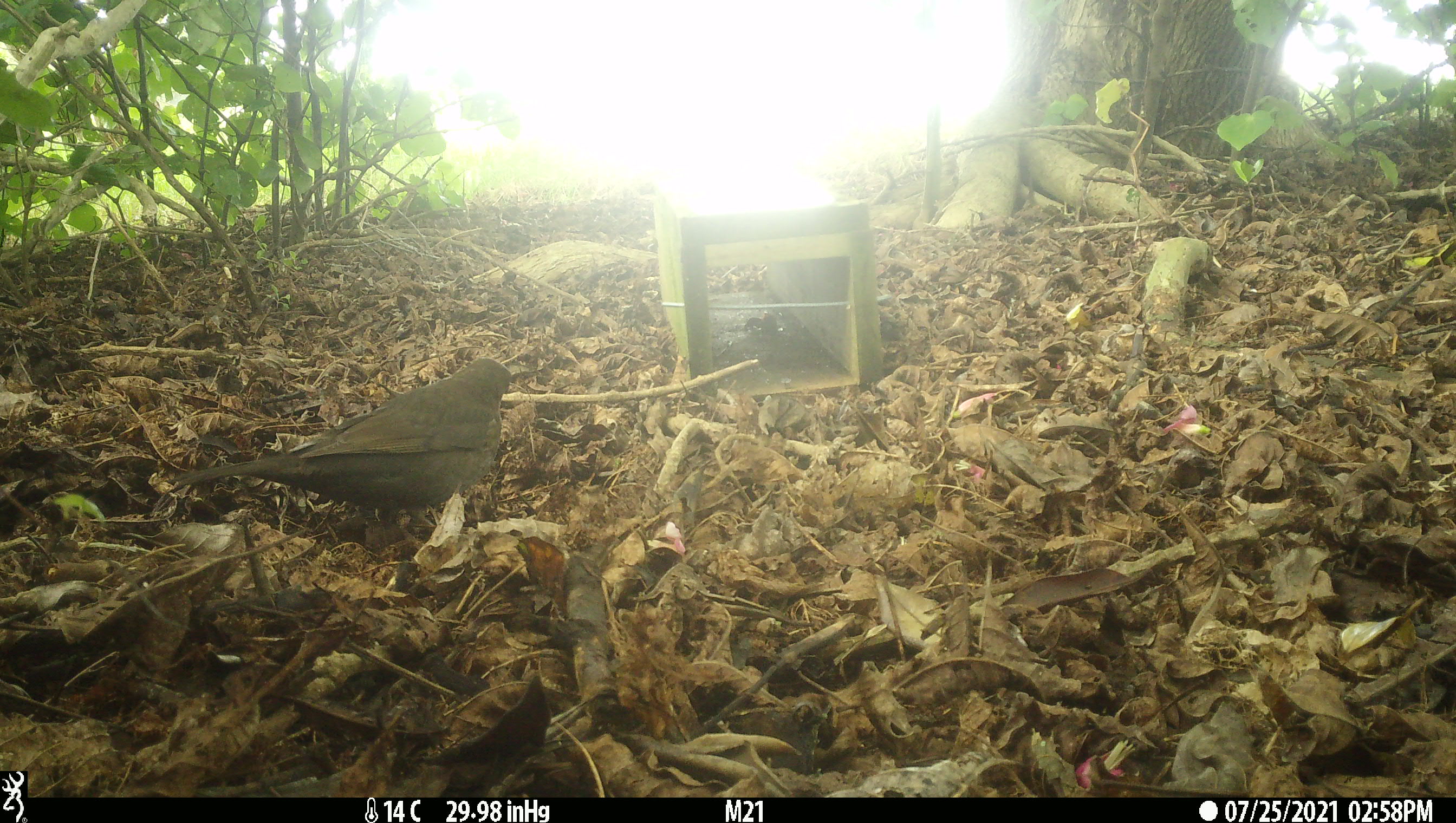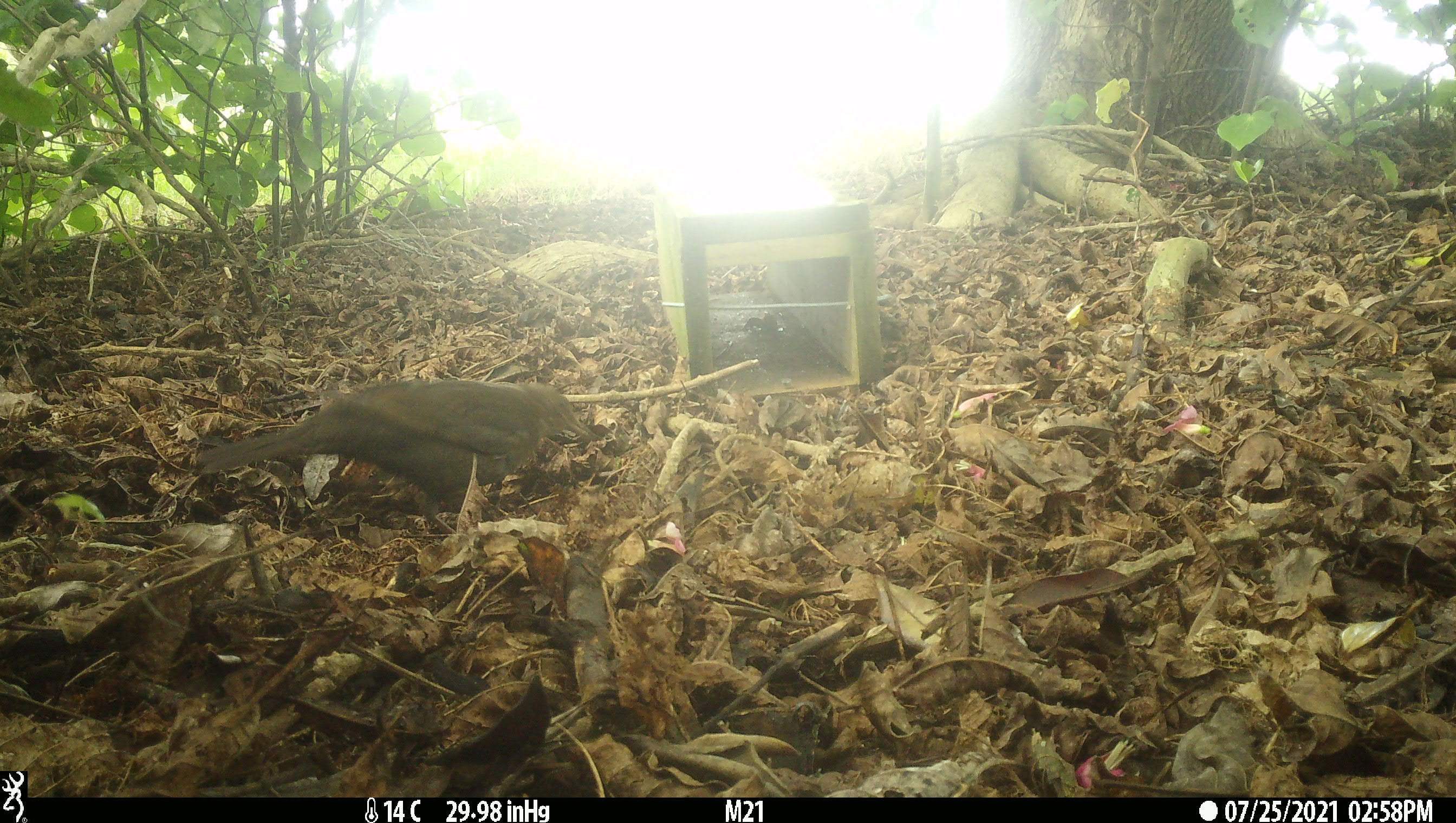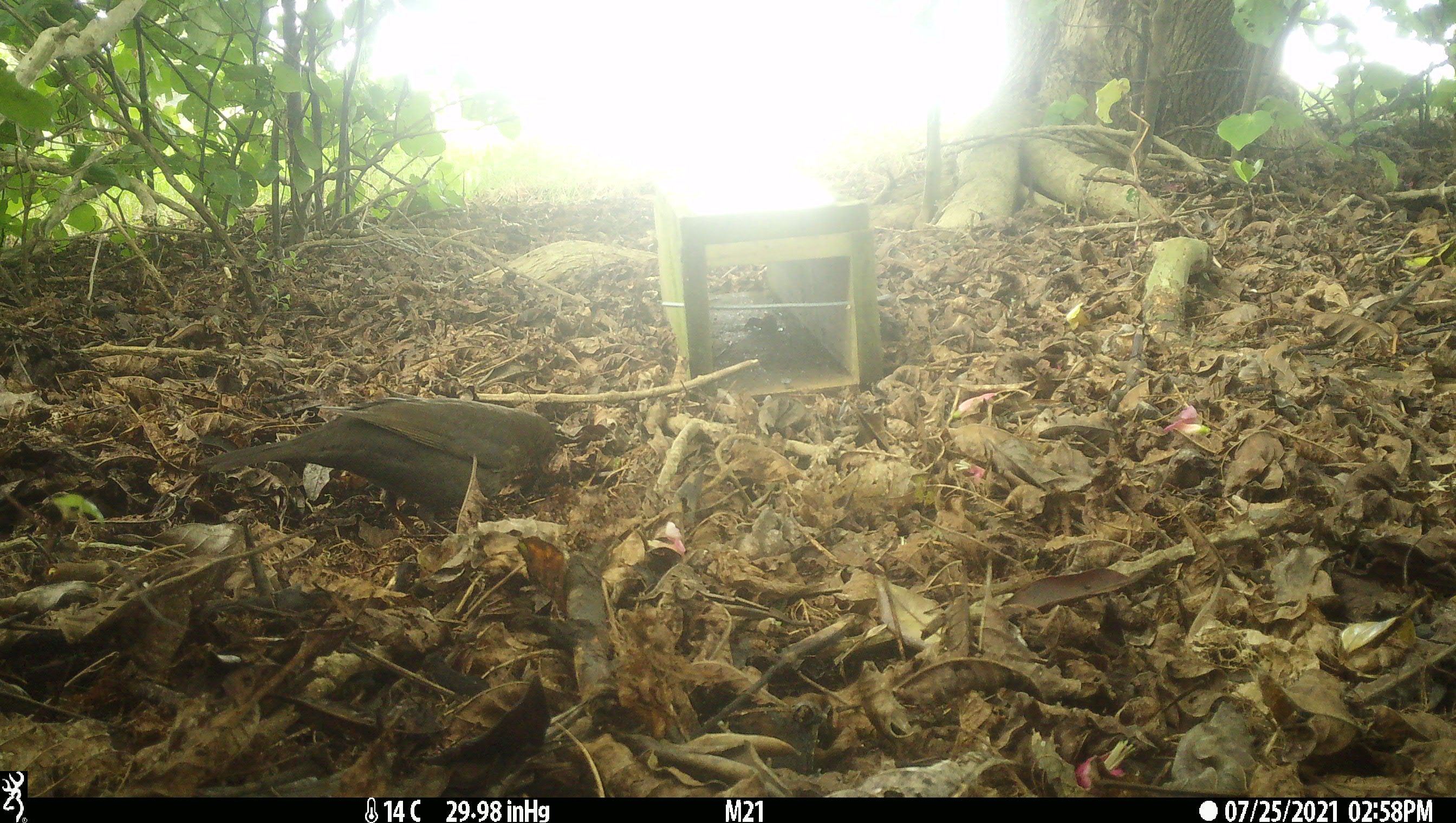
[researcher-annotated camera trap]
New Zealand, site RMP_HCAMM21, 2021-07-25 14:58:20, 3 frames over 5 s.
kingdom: Animalia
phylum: Chordata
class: Aves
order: Passeriformes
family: Turdidae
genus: Turdus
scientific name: Turdus merula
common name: eurasian blackbird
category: blackbird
Blackbird (eurasian blackbird) (Turdus merula).